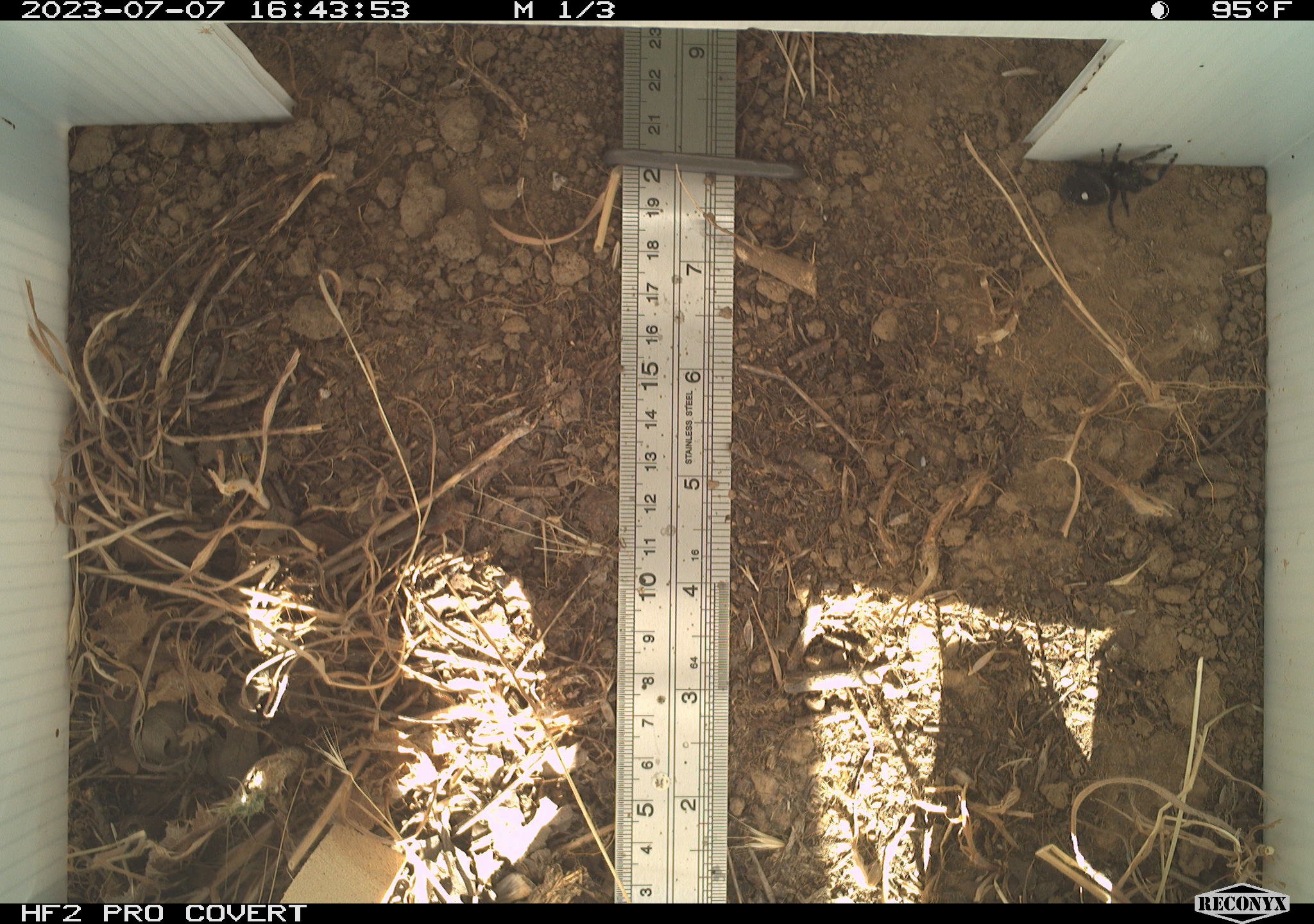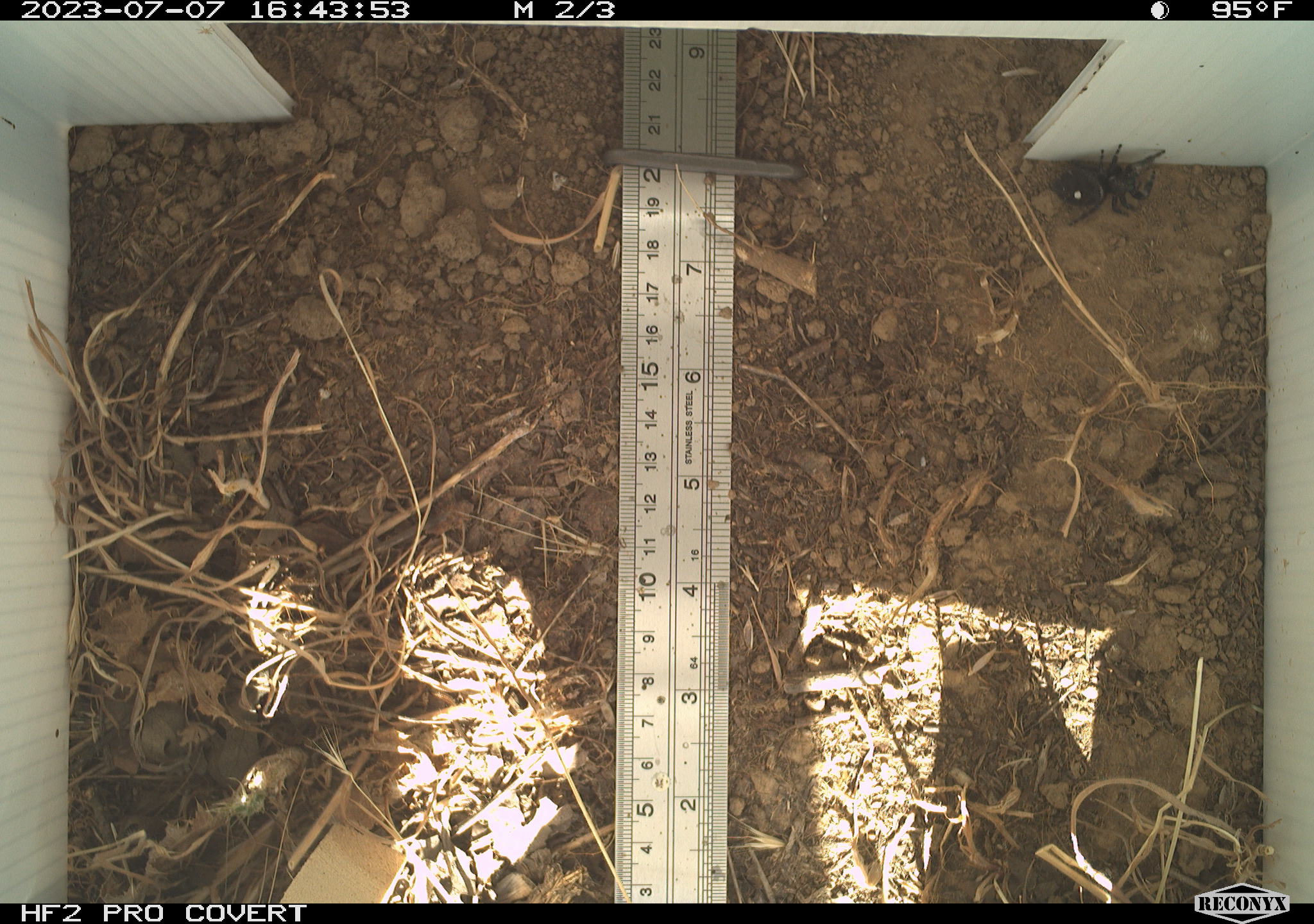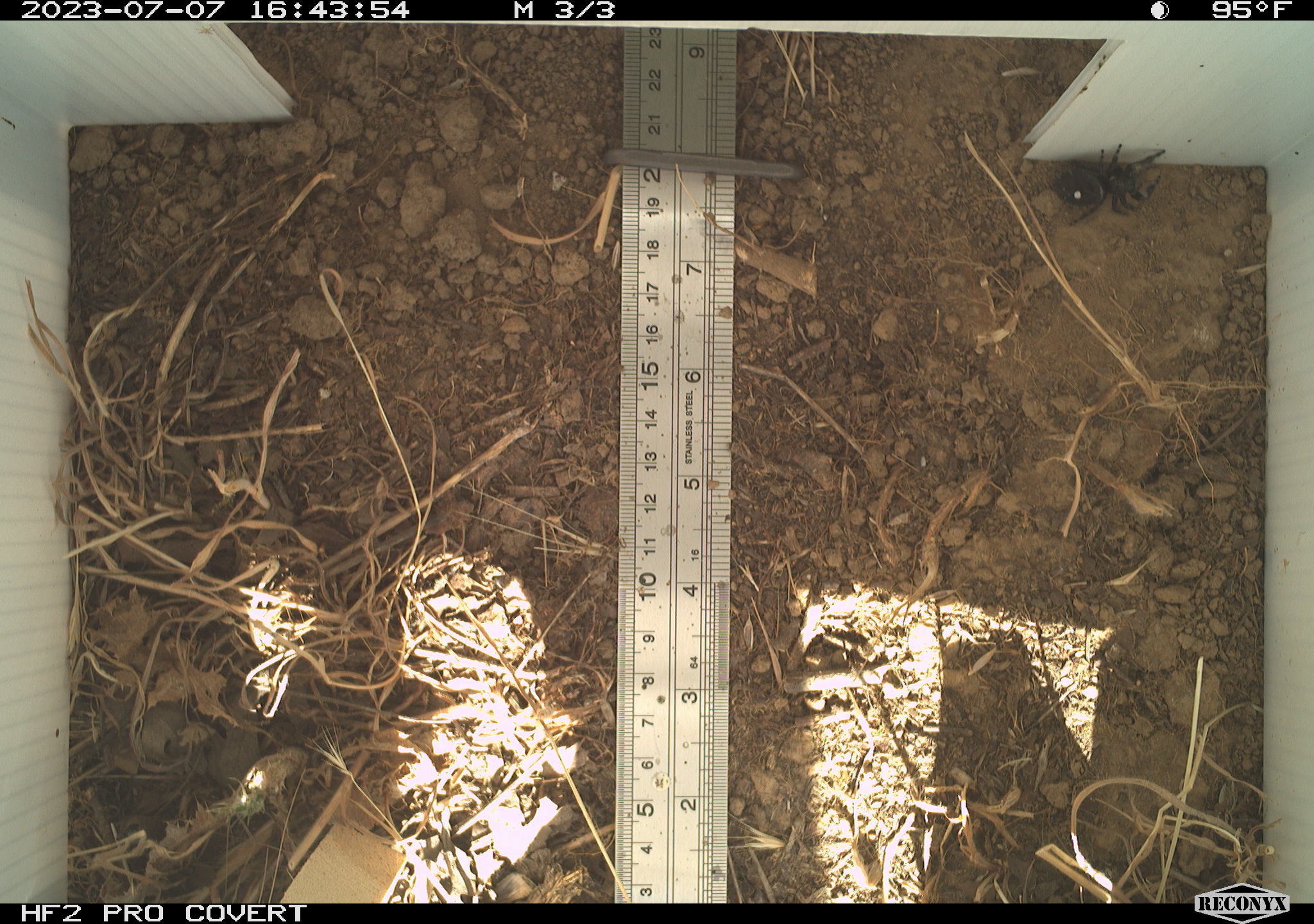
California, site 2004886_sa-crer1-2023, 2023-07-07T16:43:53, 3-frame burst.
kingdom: Animalia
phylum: Arthropoda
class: Arachnida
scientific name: Arachnida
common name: arachnids